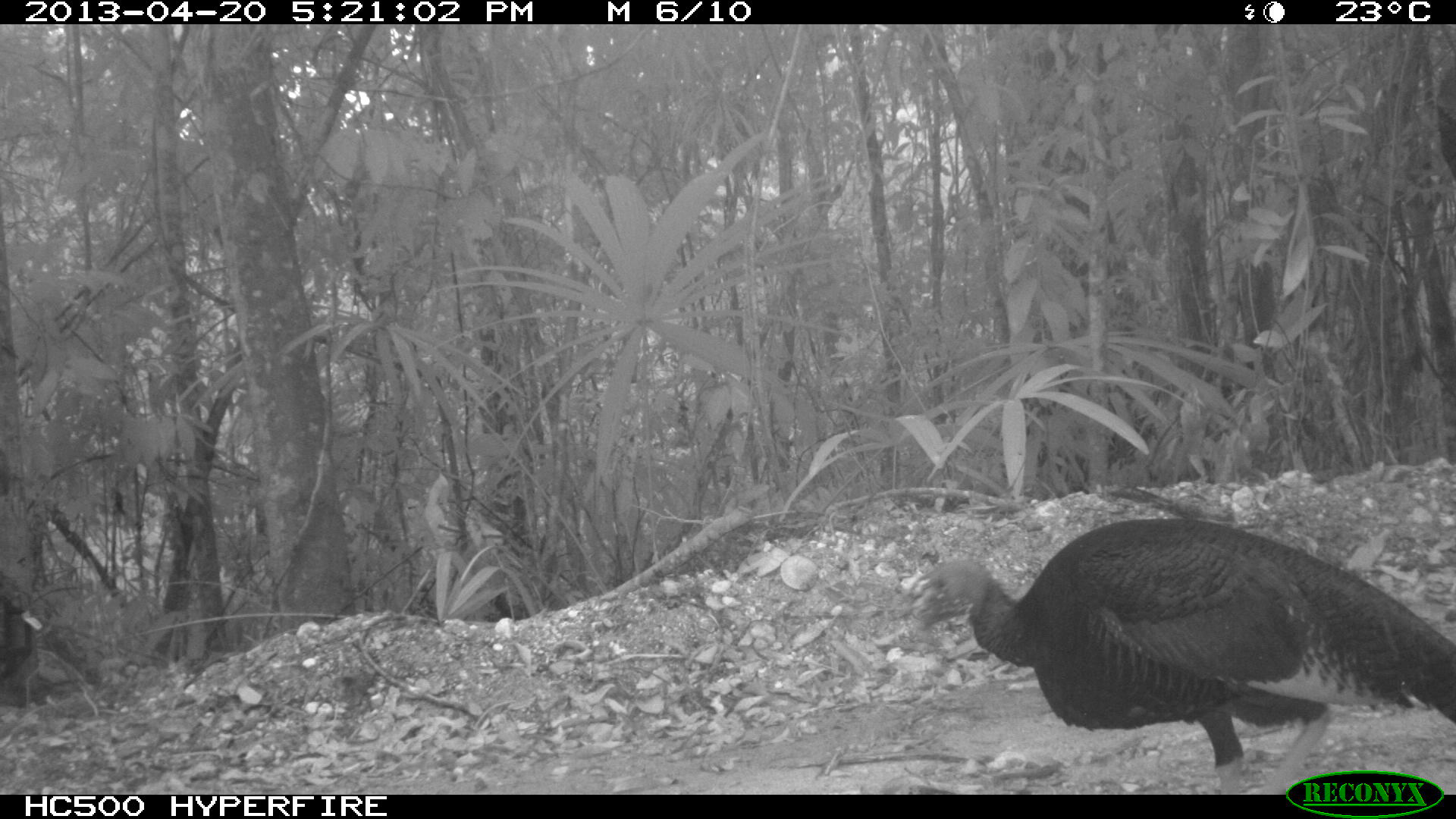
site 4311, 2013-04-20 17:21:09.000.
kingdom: Animalia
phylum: Chordata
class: Aves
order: Galliformes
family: Phasianidae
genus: Meleagris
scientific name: Meleagris ocellata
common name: ocellated turkey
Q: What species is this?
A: Meleagris ocellata (ocellated turkey).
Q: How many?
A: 1.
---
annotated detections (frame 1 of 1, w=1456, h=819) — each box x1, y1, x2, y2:
meleagris ocellata: 907, 518, 1455, 793